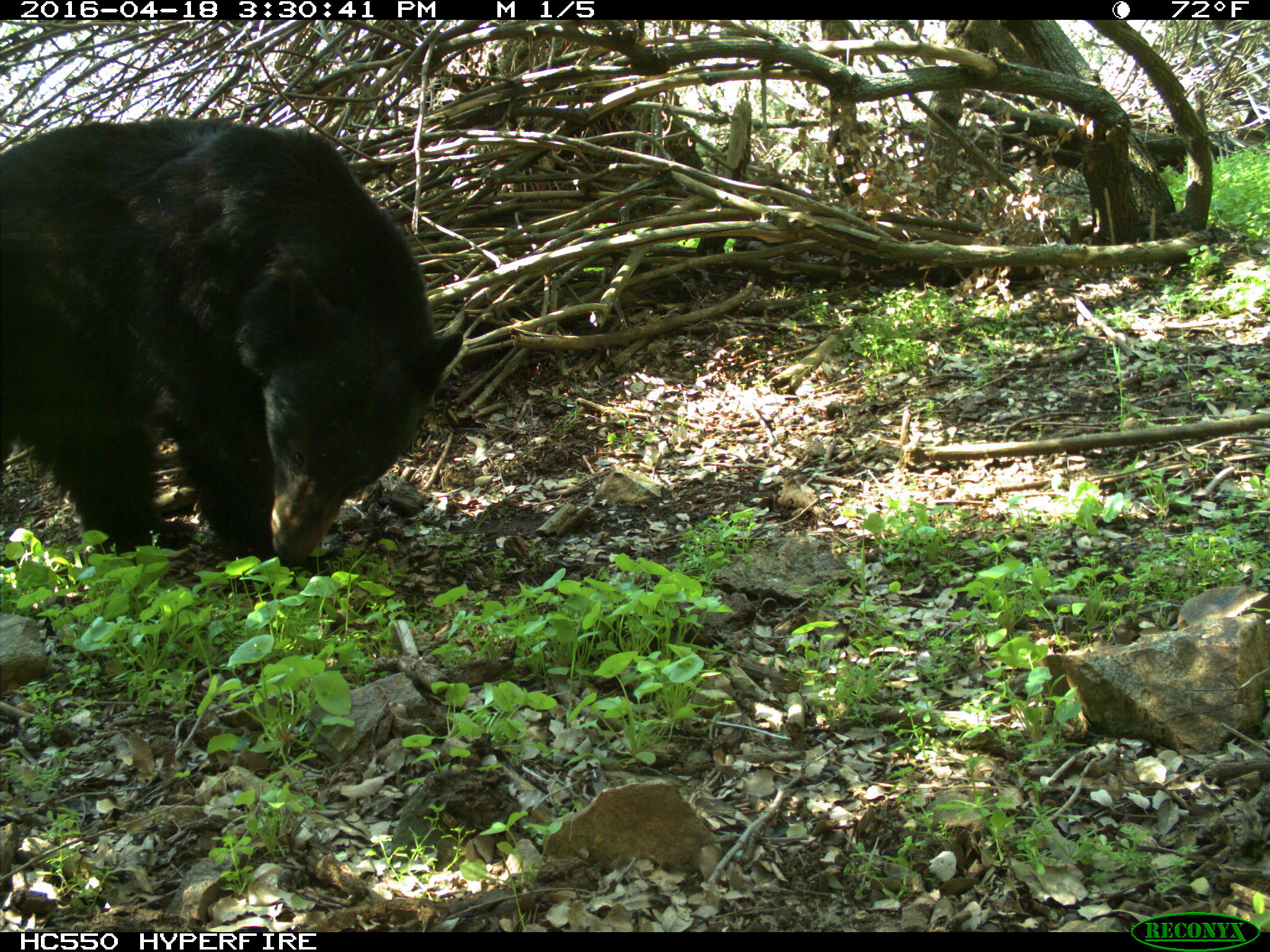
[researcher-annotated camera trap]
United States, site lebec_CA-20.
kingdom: Animalia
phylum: Chordata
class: Mammalia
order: Carnivora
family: Ursidae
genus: Ursus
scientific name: Ursus americanus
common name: american black bear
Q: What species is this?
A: Ursus americanus (american black bear).